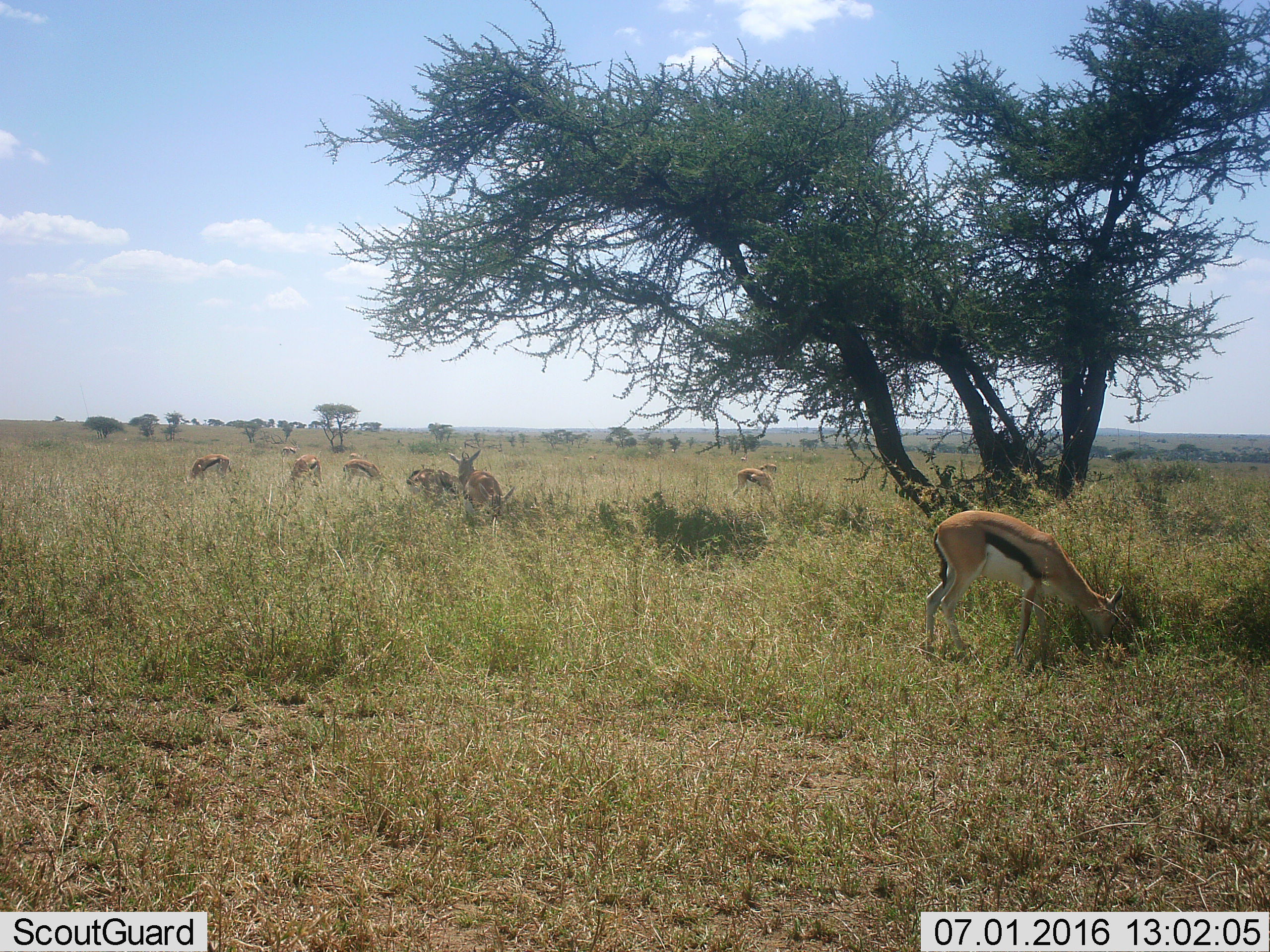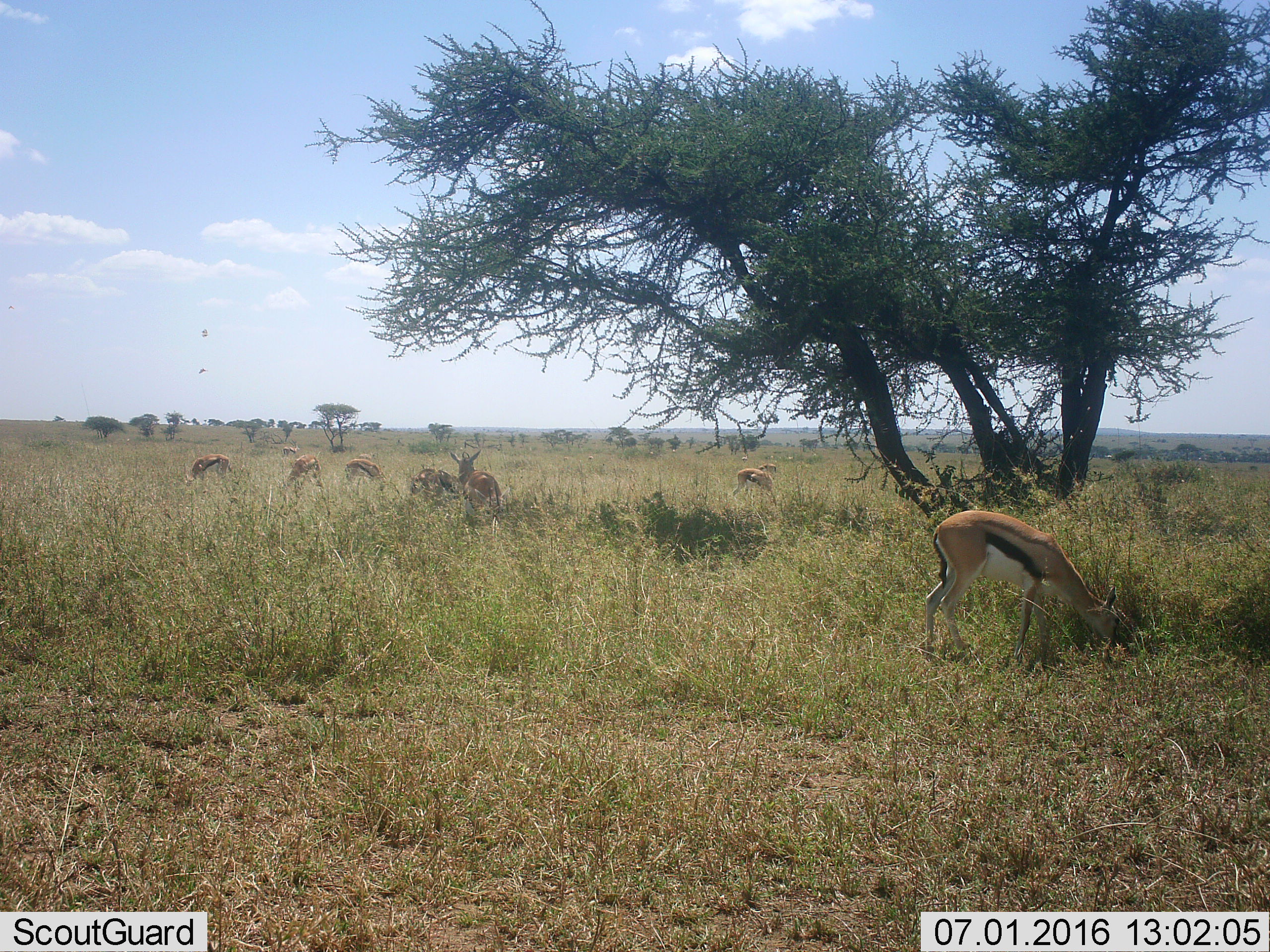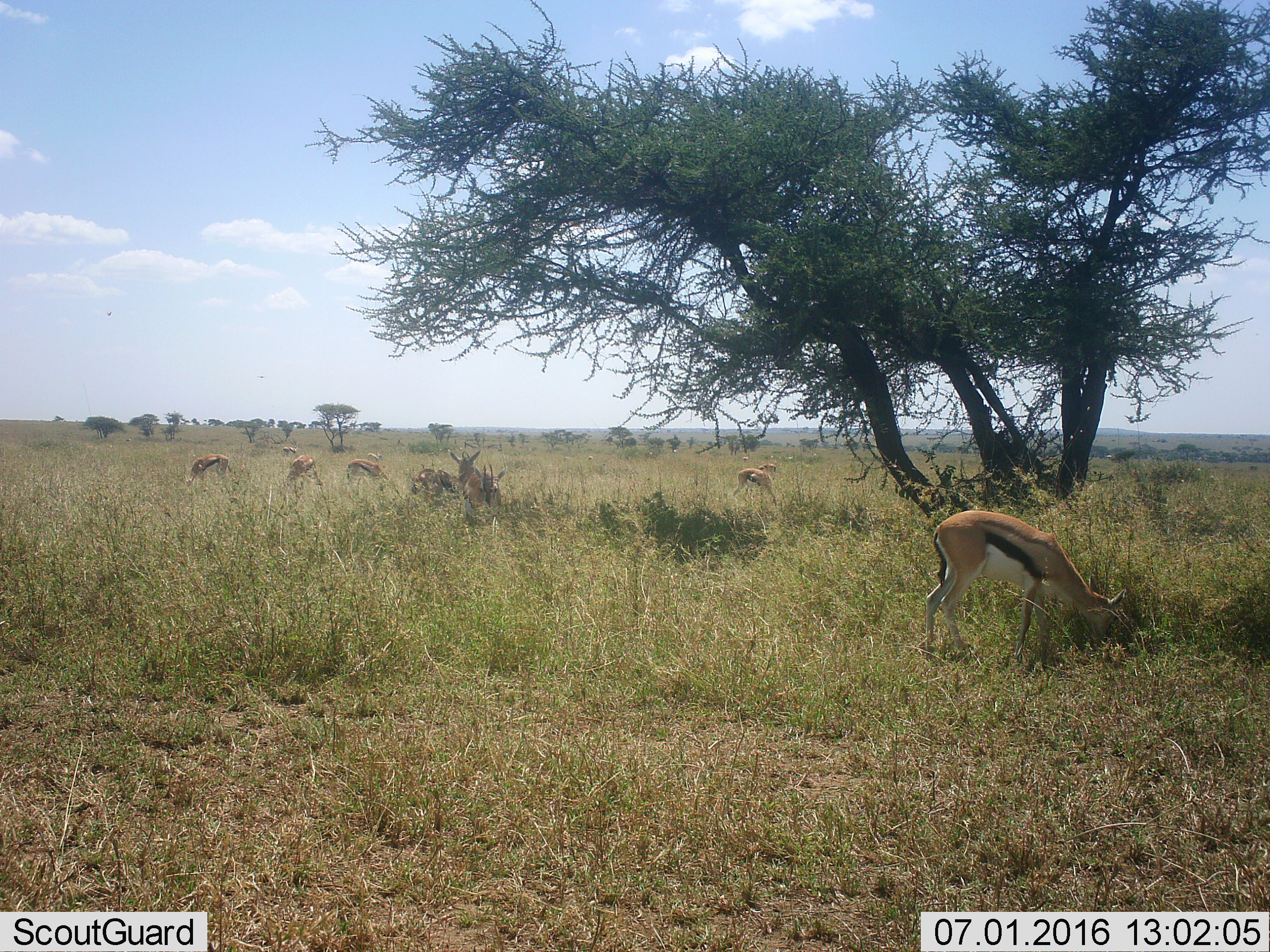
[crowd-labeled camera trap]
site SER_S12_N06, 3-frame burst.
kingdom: Animalia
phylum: Chordata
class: Mammalia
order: Artiodactyla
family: Bovidae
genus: Eudorcas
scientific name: Eudorcas thomsonii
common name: thomson's gazelle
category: gazellethomsons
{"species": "gazellethomsons (thomson's gazelle) (Eudorcas thomsonii)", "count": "11-50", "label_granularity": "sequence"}